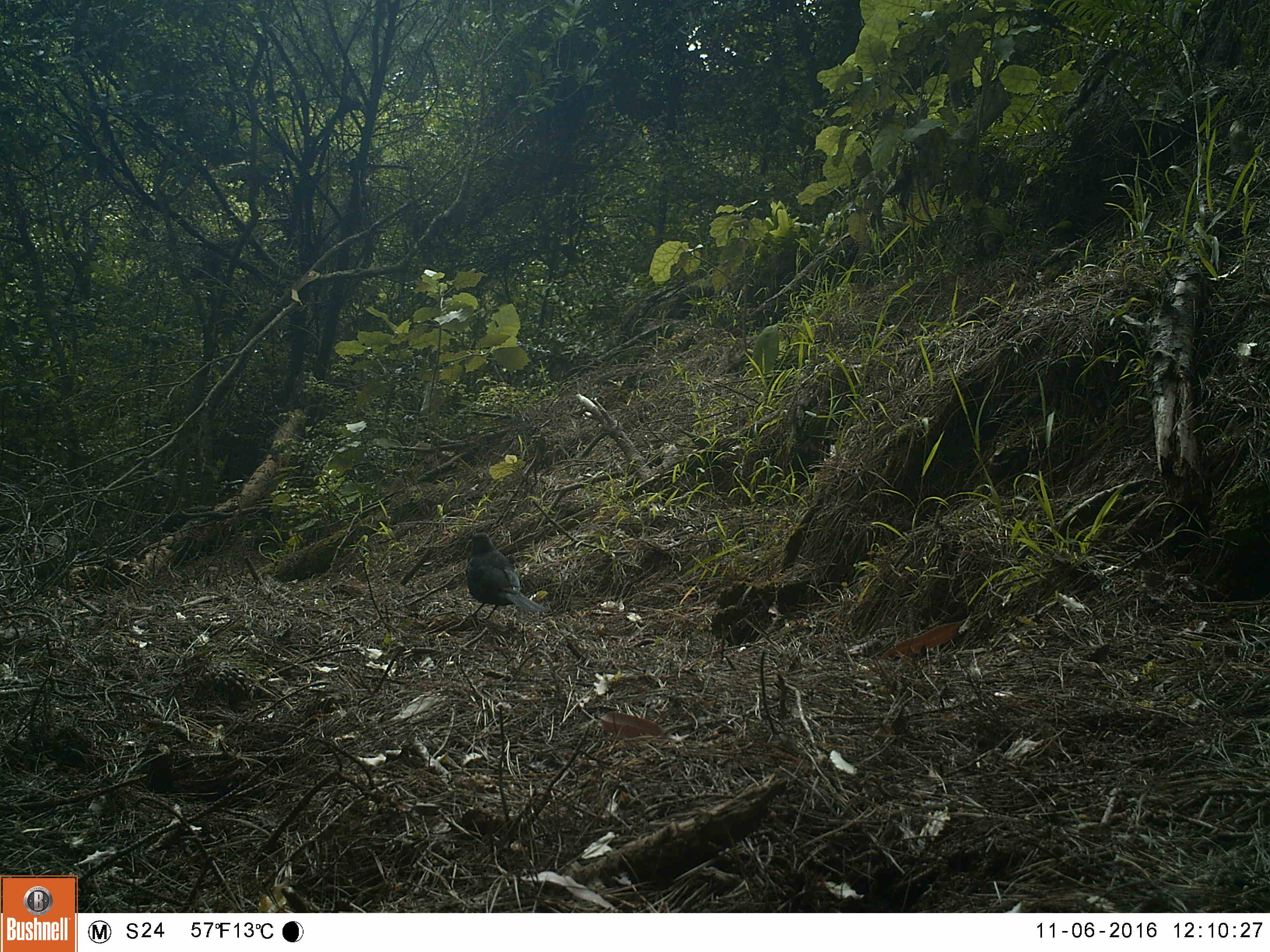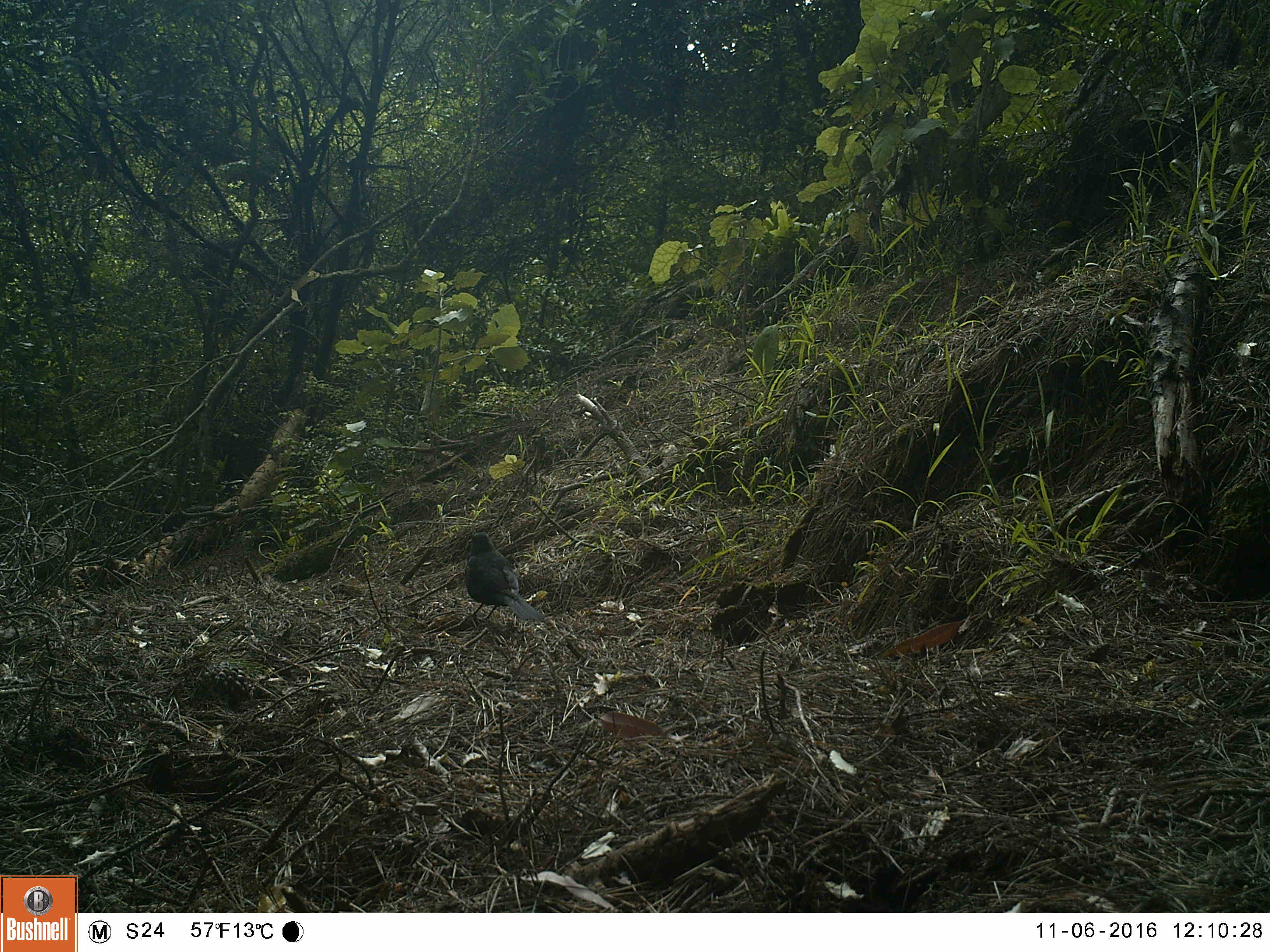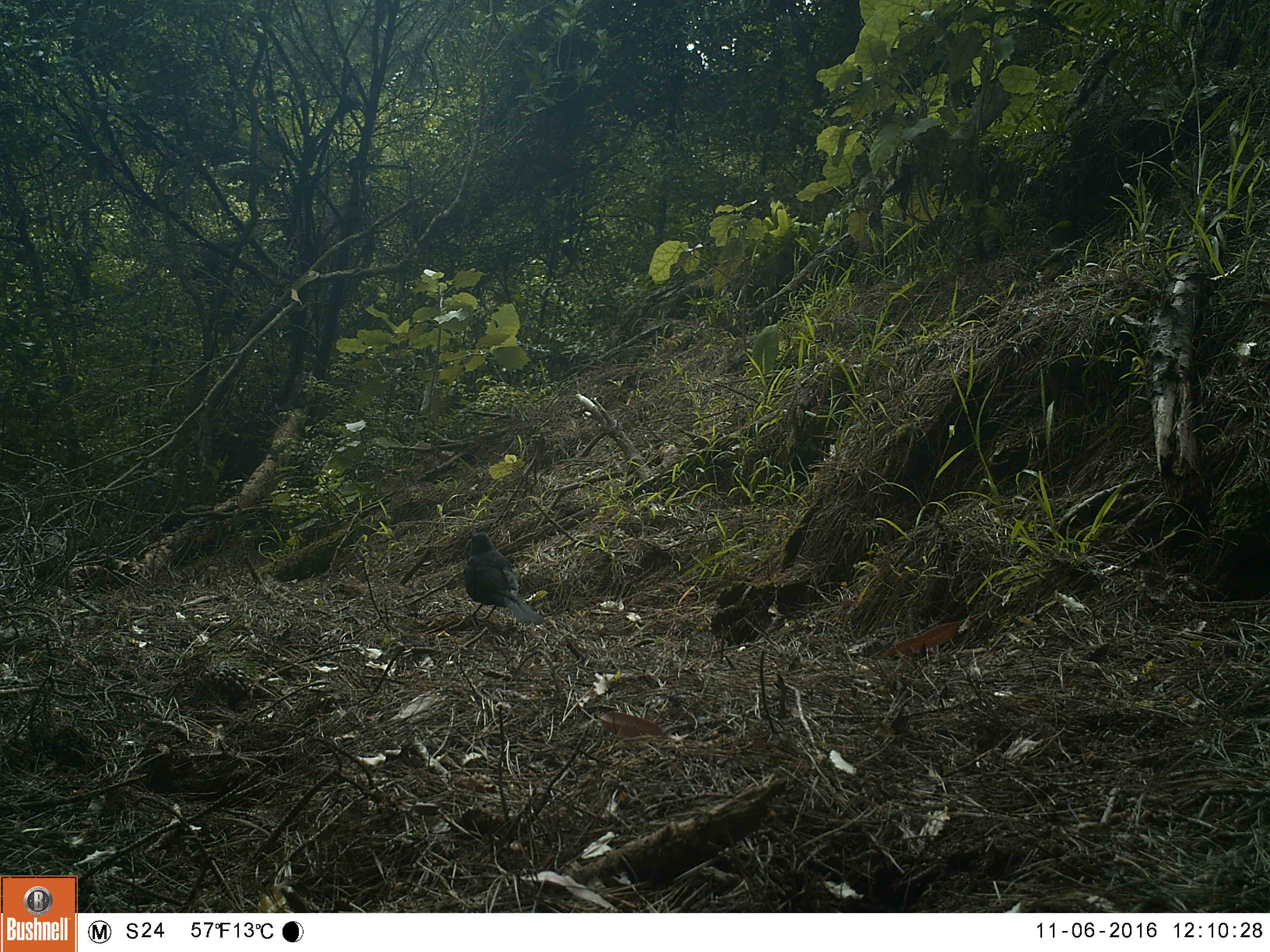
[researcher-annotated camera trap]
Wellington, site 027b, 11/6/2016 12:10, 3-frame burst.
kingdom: Animalia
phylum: Chordata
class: Aves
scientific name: Aves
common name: bird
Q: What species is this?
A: Bird (Aves).